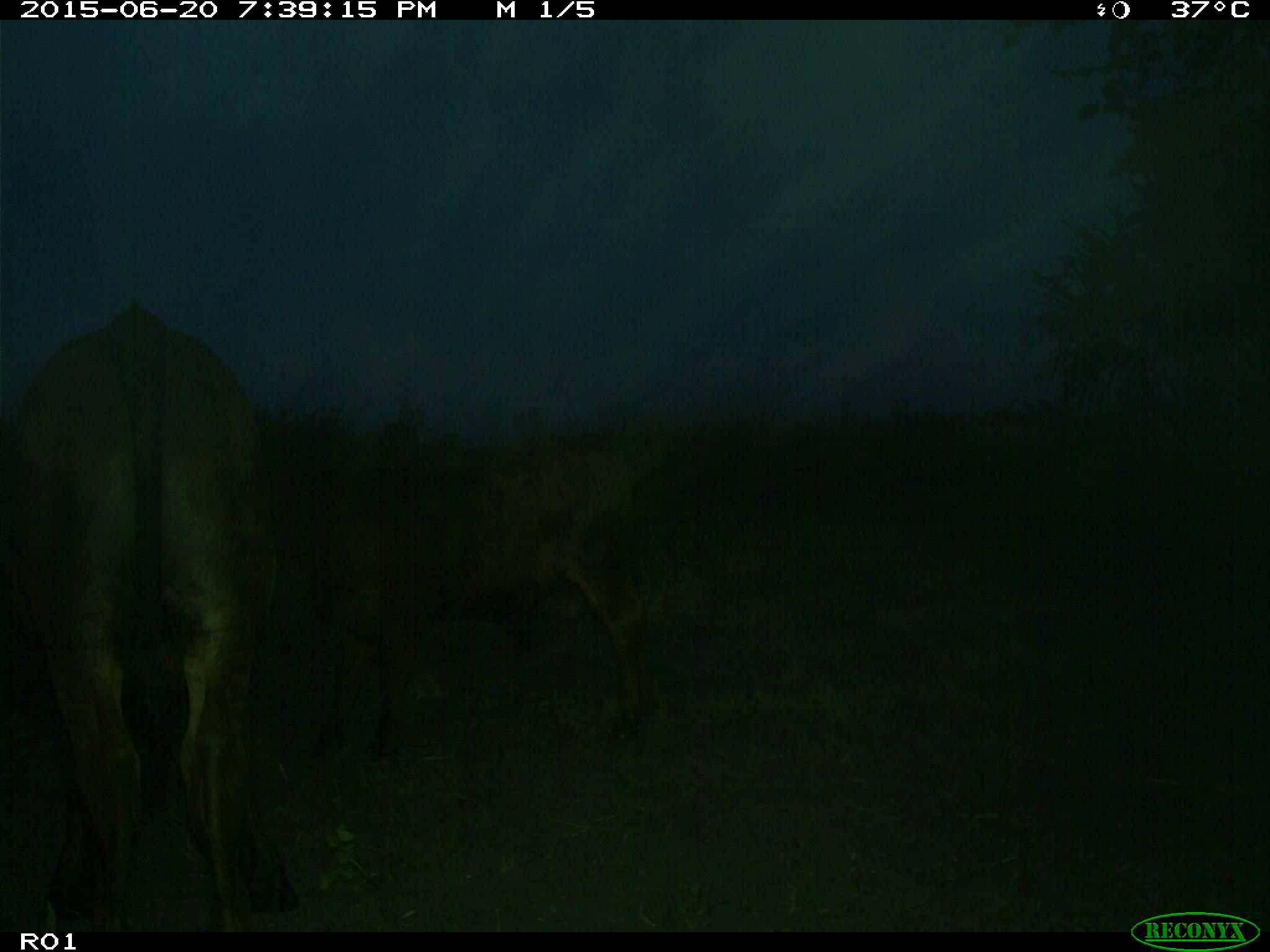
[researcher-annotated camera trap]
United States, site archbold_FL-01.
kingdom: Animalia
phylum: Chordata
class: Mammalia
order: Artiodactyla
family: Bovidae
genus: Bos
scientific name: Bos taurus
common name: domestic cow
Bos taurus (domestic cow).